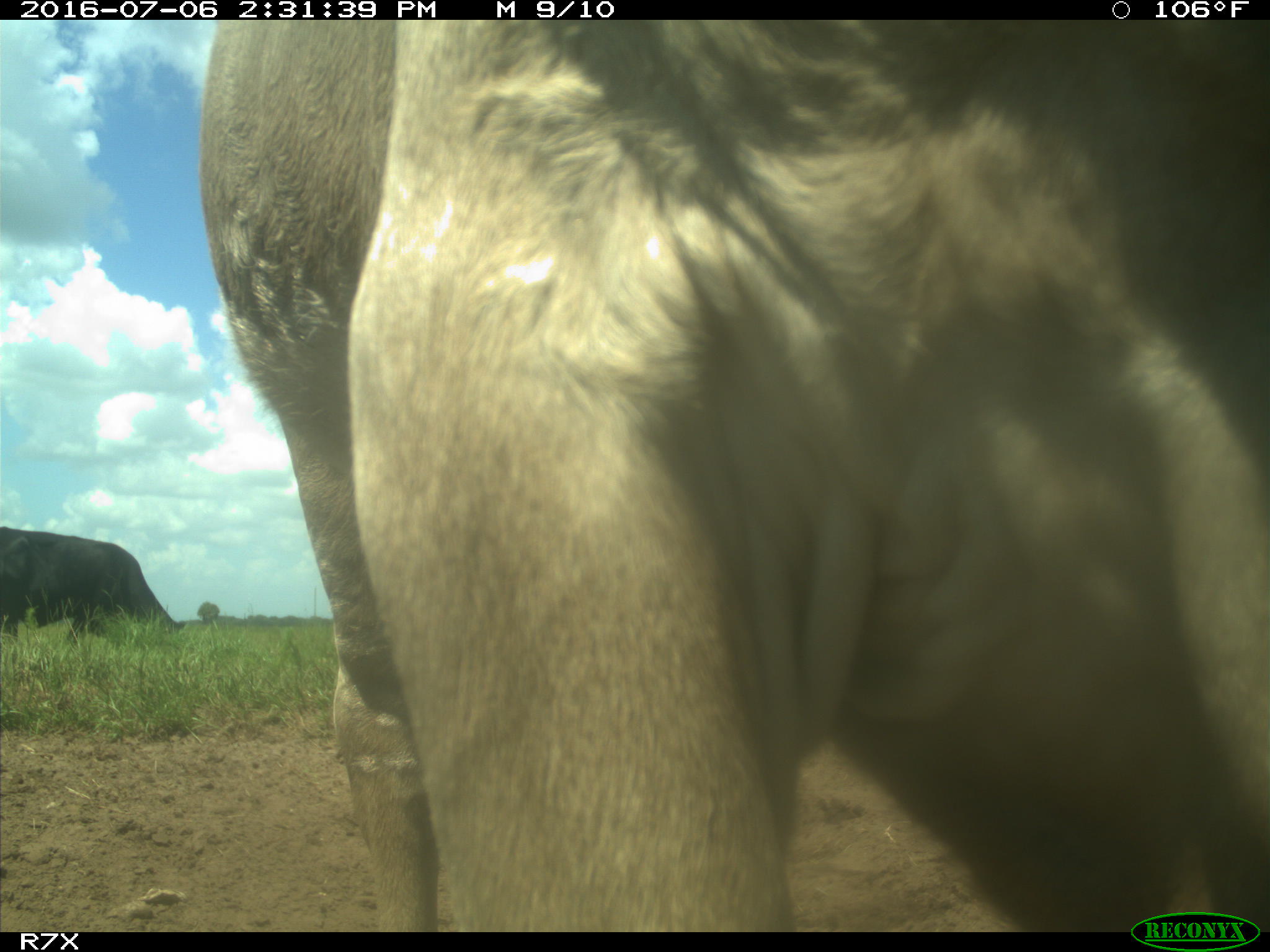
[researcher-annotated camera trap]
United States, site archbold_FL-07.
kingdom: Animalia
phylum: Chordata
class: Mammalia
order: Artiodactyla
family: Bovidae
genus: Bos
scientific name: Bos taurus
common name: domestic cow